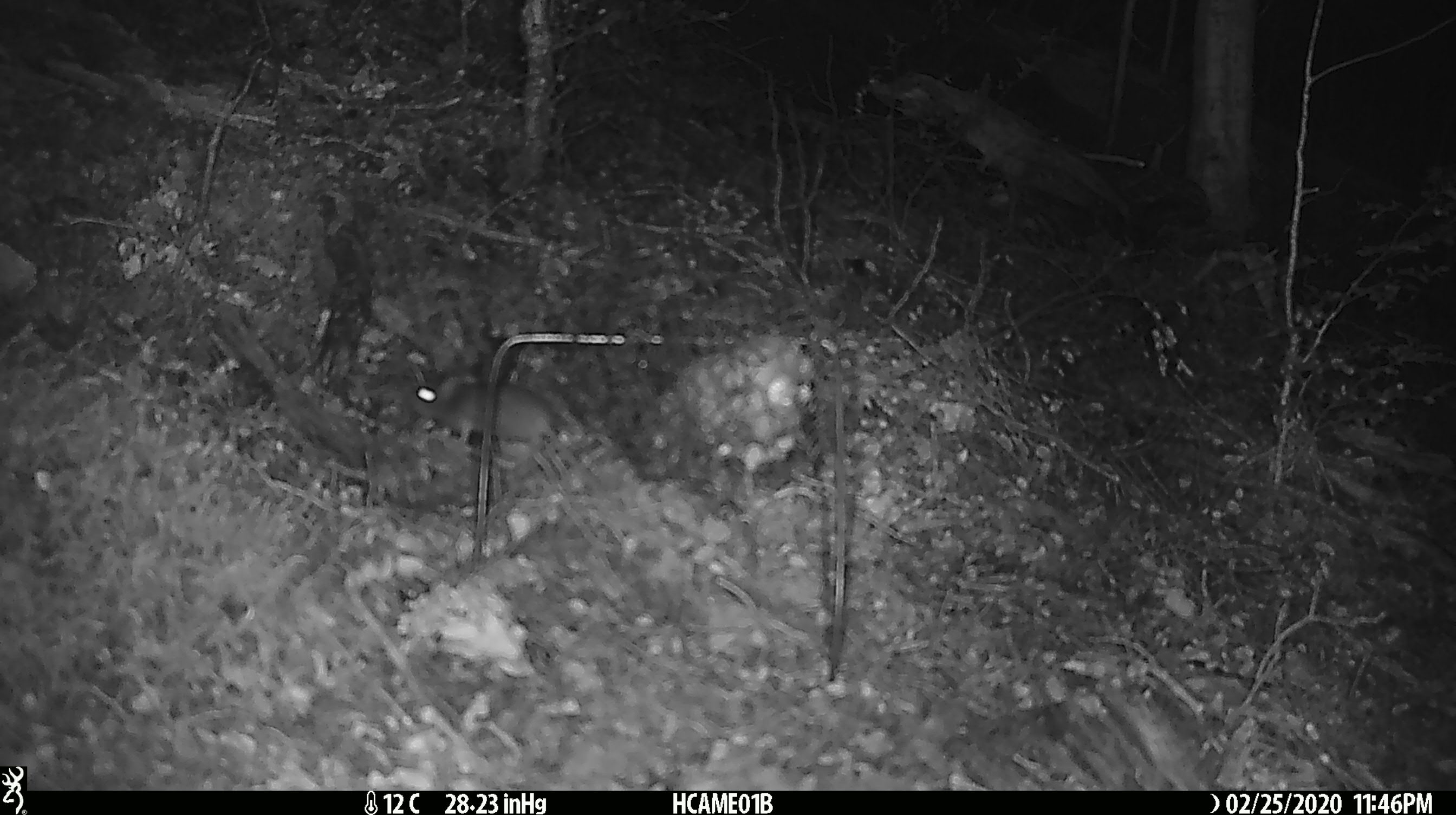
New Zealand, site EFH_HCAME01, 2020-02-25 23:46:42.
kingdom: Animalia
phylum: Chordata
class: Mammalia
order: Rodentia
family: Muridae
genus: Mus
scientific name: Mus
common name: mouse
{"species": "mouse (Mus)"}